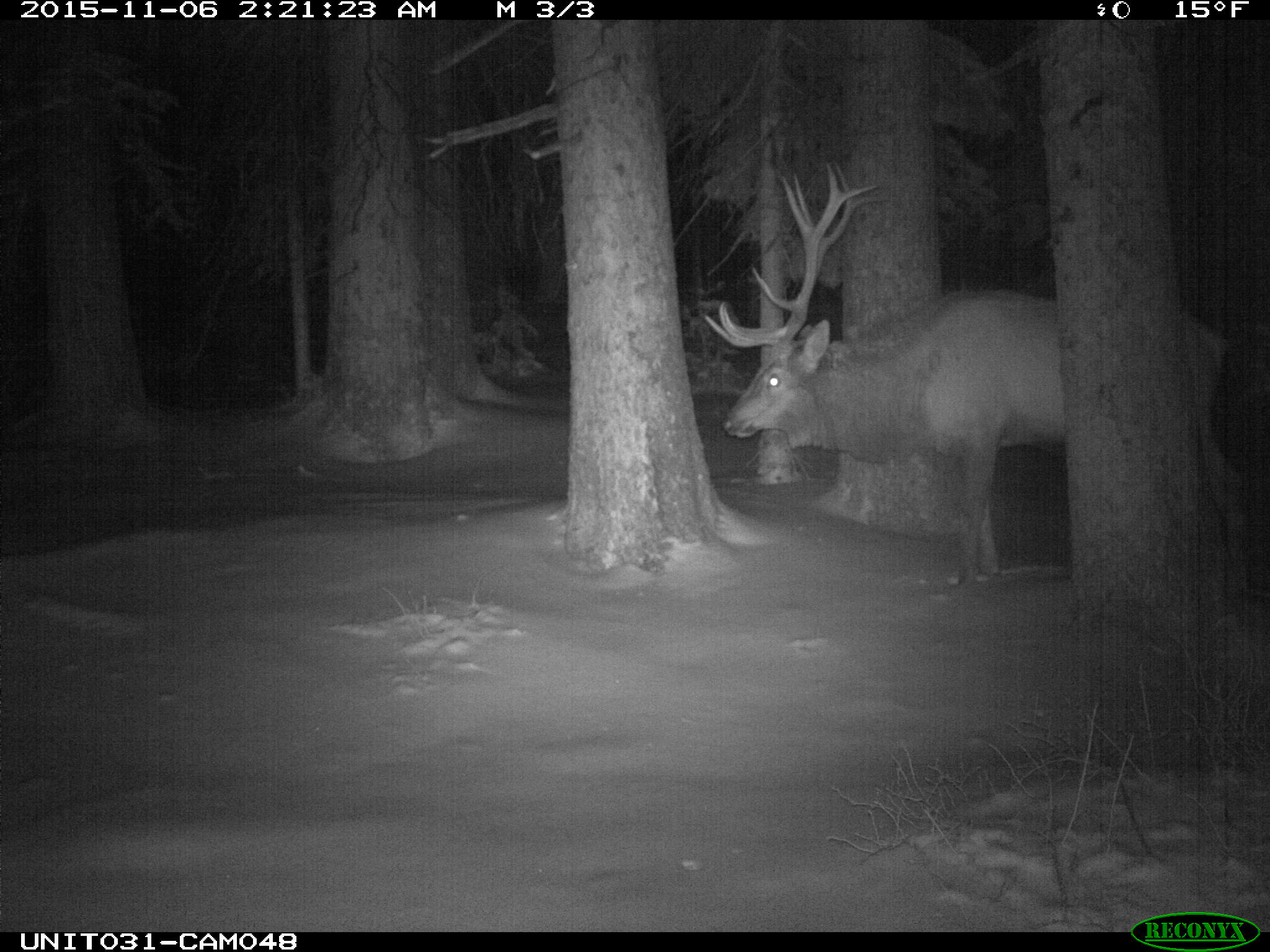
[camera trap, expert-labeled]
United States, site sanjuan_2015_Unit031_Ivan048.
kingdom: Animalia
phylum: Chordata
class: Mammalia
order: Artiodactyla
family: Cervidae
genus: Cervus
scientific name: Cervus elaphus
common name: red deer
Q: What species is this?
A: Cervus elaphus (red deer).